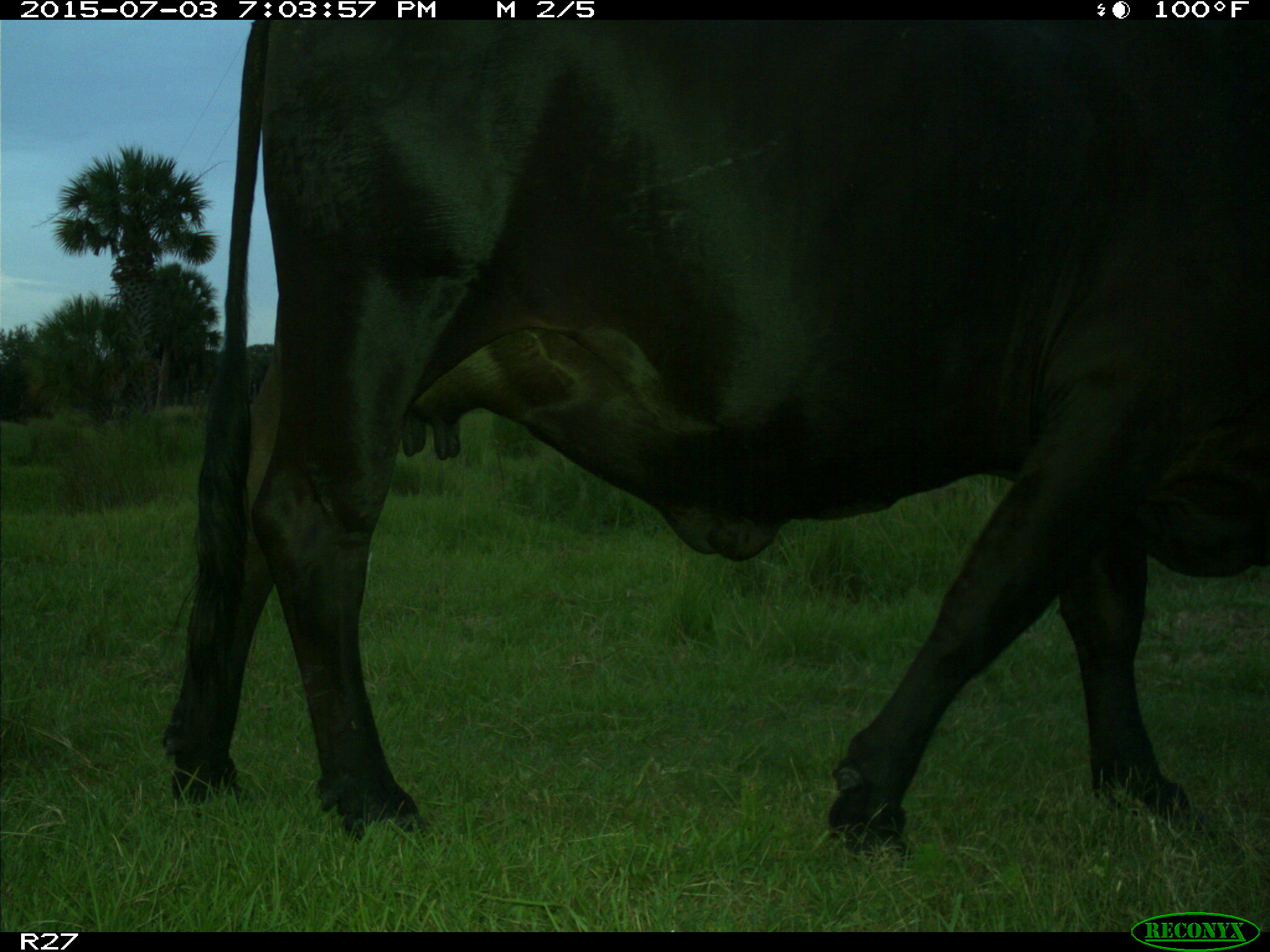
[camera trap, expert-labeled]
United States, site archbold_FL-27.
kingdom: Animalia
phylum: Chordata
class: Mammalia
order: Artiodactyla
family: Bovidae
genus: Bos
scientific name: Bos taurus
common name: domestic cow